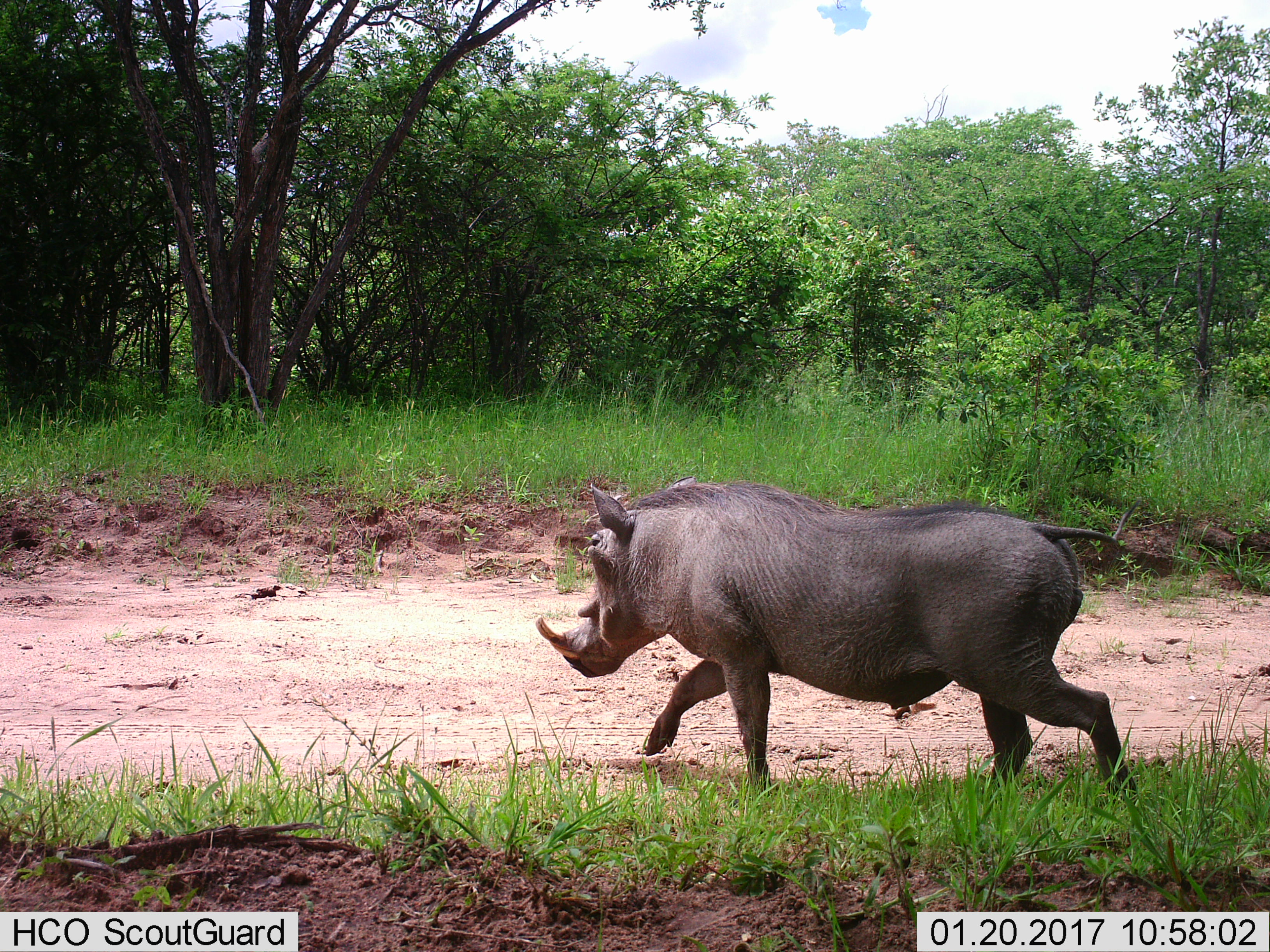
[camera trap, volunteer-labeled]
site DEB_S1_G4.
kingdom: Animalia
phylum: Chordata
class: Mammalia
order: Artiodactyla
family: Suidae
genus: Phacochoerus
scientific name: Phacochoerus africanus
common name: warthog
Warthog (Phacochoerus africanus), count 1. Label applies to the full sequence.